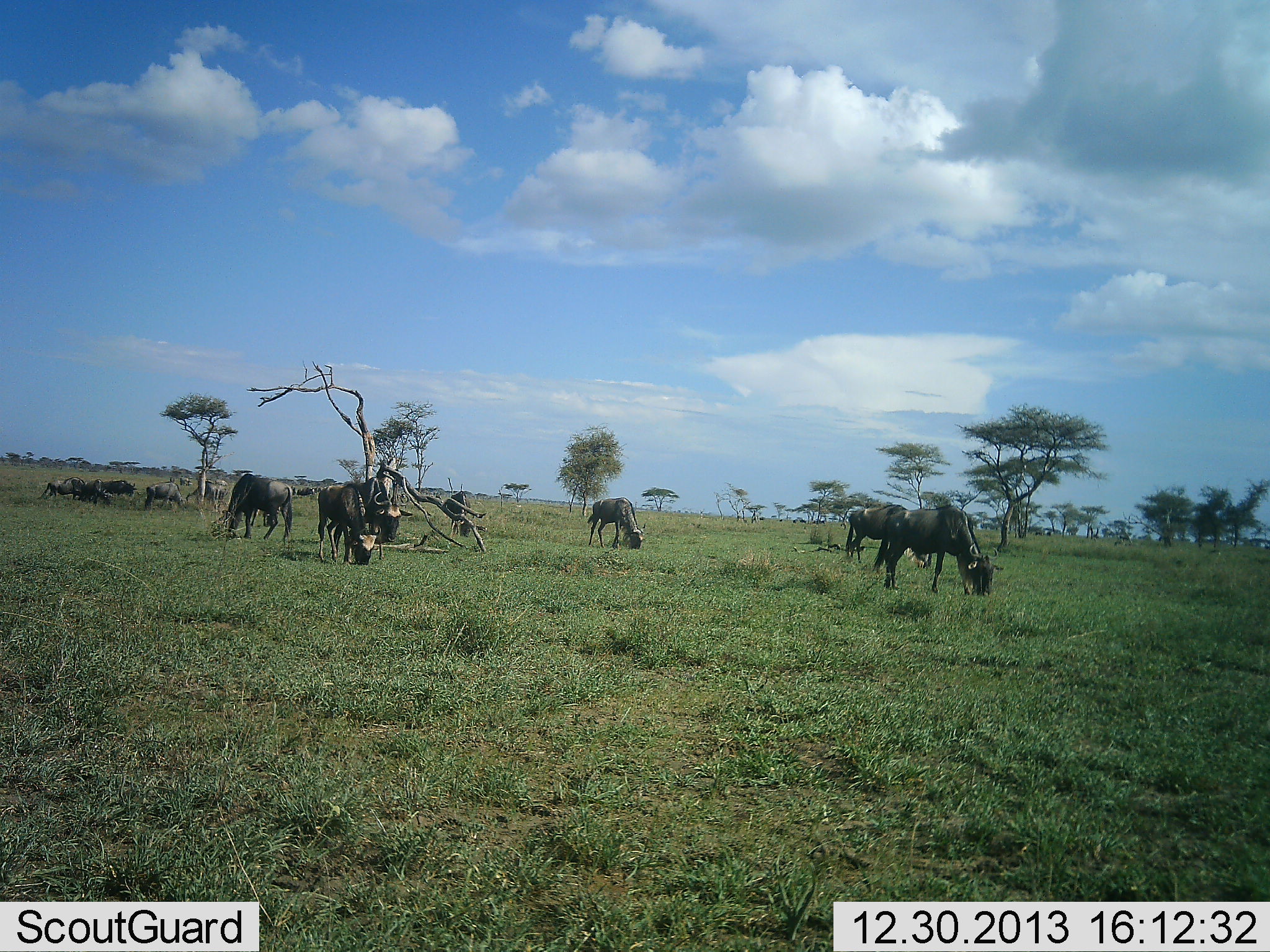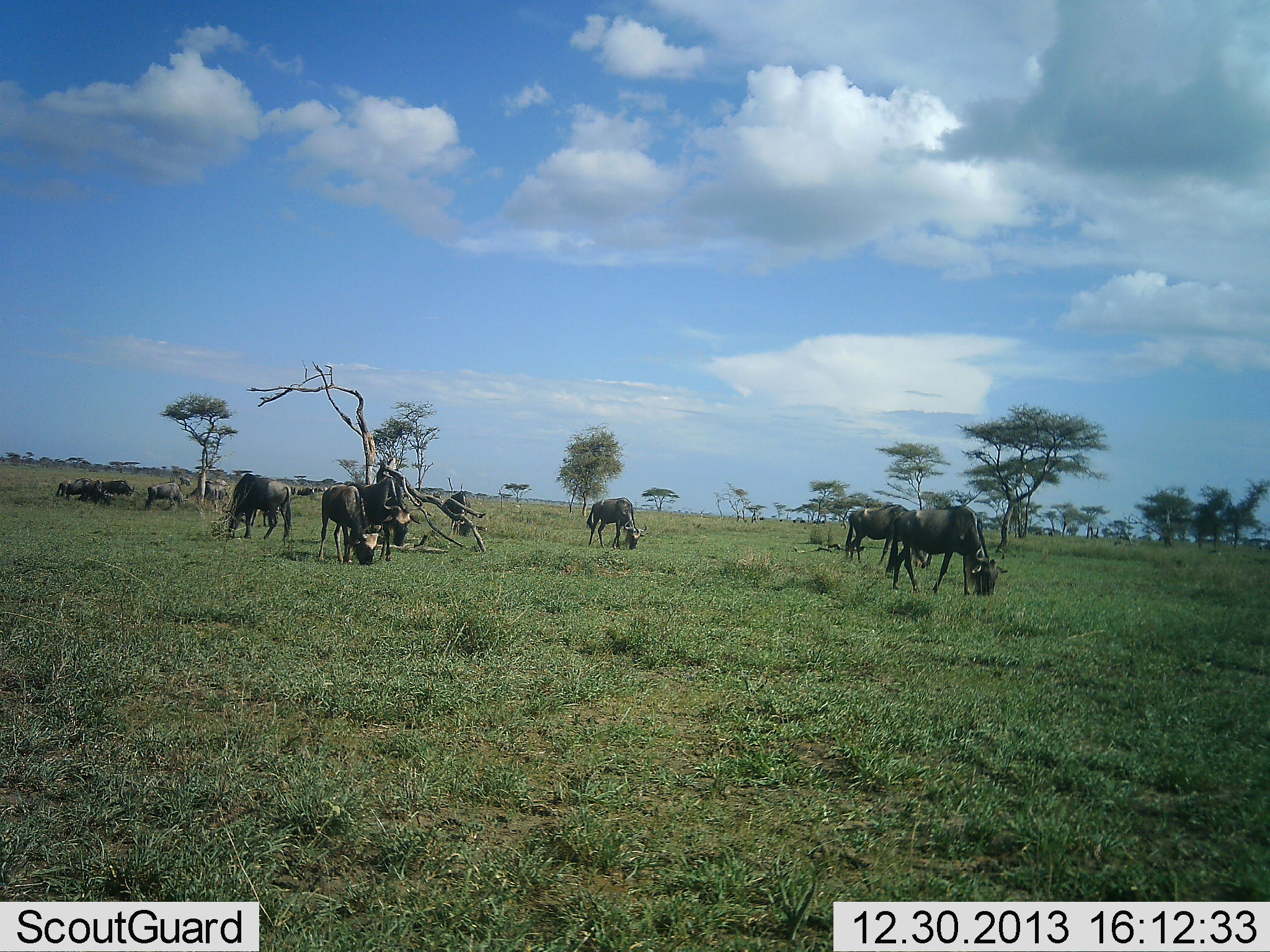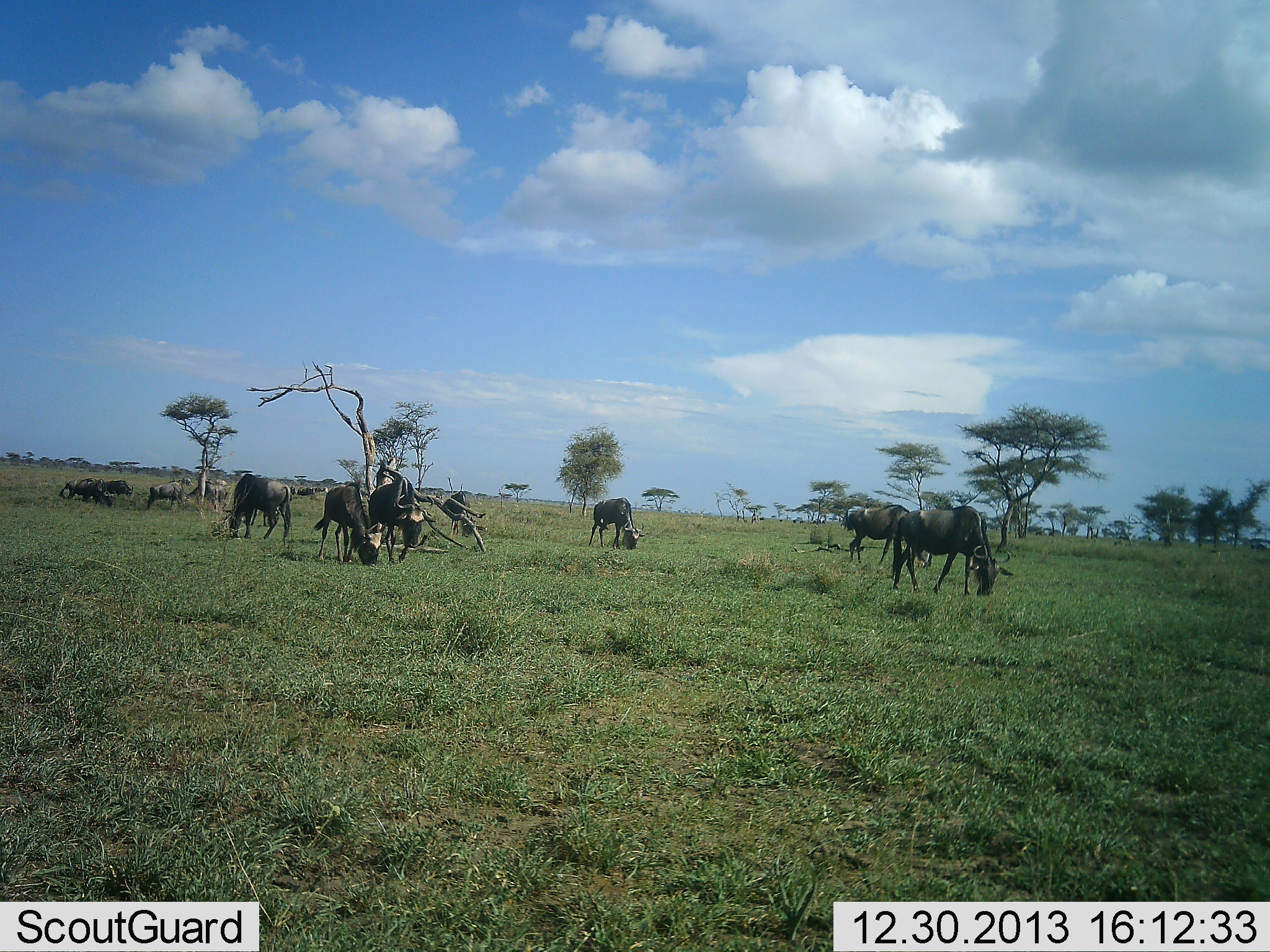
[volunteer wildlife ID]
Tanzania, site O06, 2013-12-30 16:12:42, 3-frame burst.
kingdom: Animalia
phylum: Chordata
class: Mammalia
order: Artiodactyla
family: Bovidae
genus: Connochaetes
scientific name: Connochaetes taurinus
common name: blue wildebeest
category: wildebeest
Wildebeest (blue wildebeest) (Connochaetes taurinus), count 11-50. Behavior (volunteer vote fractions): standing 30%, resting 0%, moving 30%, interacting 0%. Young present (vote fraction): 0%. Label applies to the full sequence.